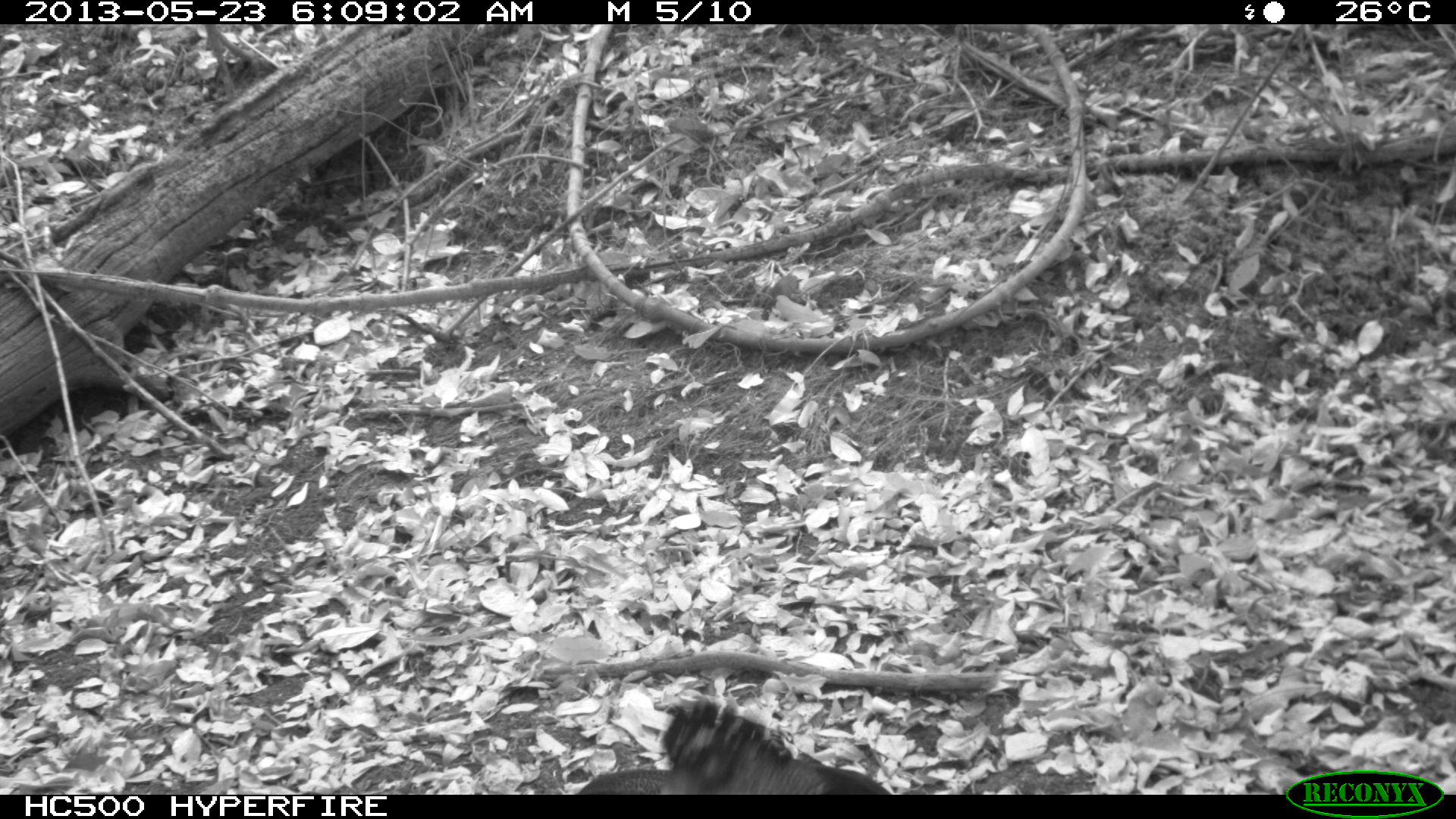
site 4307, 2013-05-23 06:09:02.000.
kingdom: Animalia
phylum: Chordata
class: Aves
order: Galliformes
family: Cracidae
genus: Crax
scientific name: Crax rubra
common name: great curassow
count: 1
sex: female